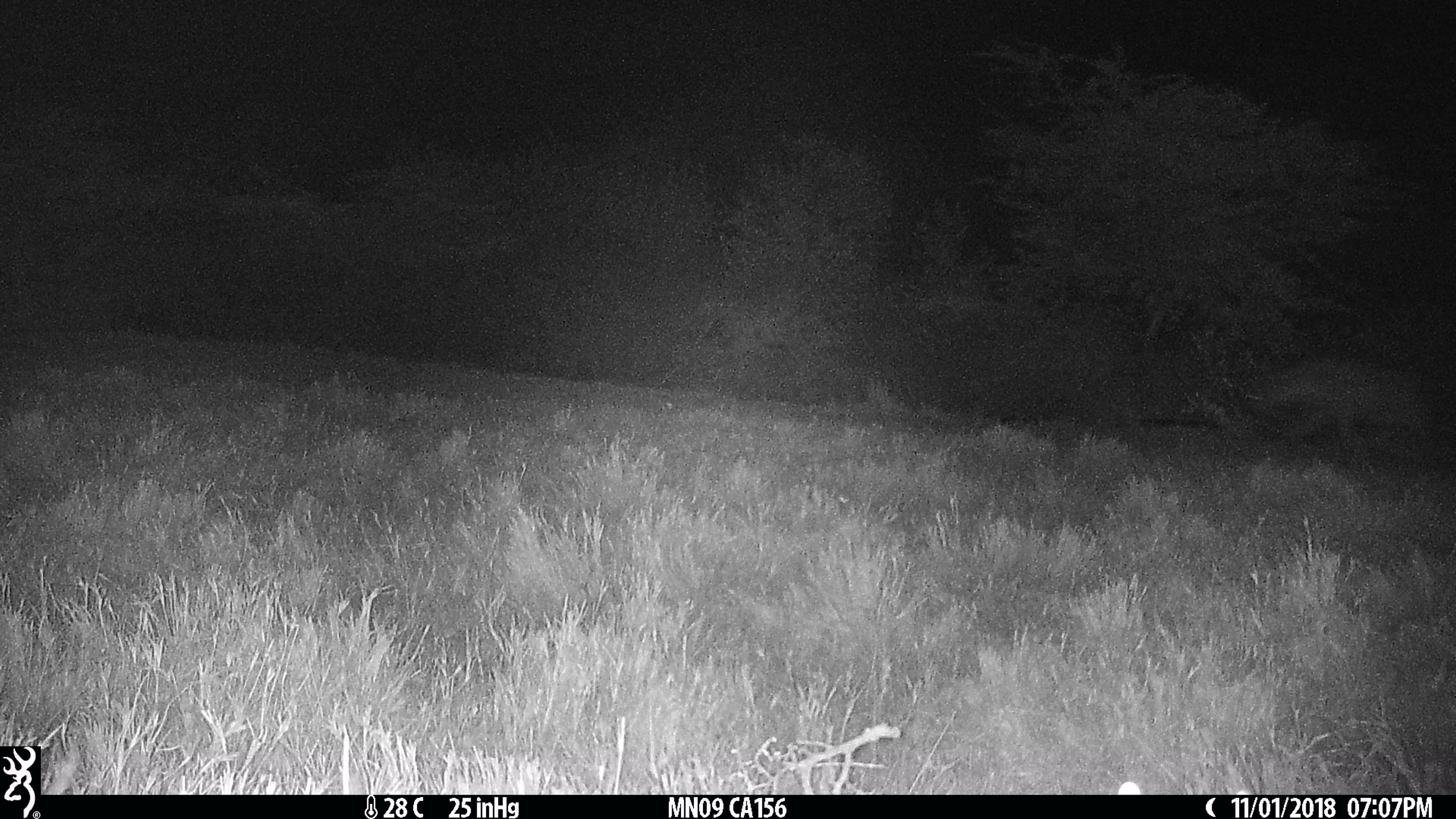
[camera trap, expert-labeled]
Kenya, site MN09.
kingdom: Animalia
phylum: Chordata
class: Mammalia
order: Carnivora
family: Hyaenidae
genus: Crocuta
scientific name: Crocuta crocuta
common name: spotted hyena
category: hyena spotted